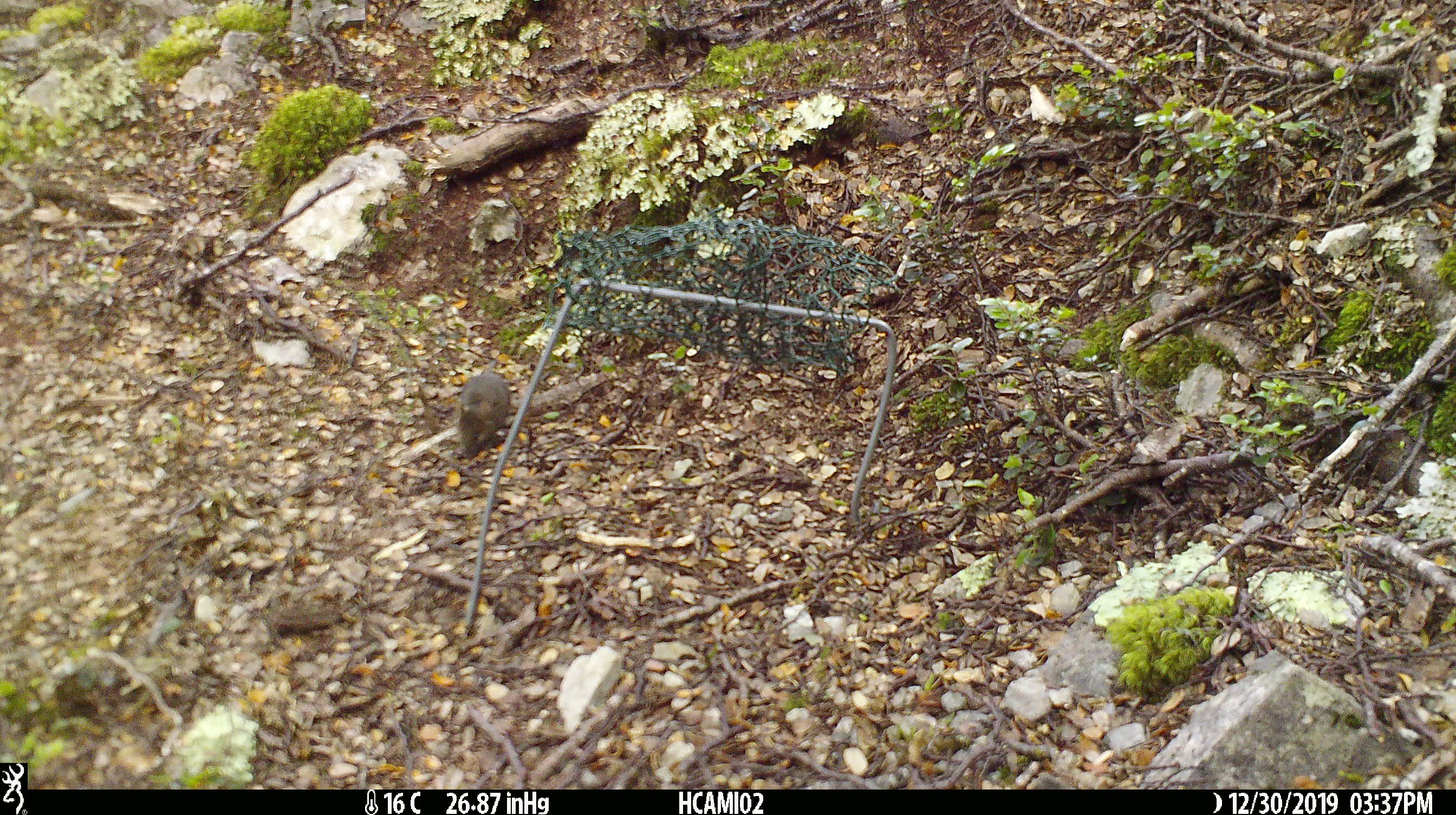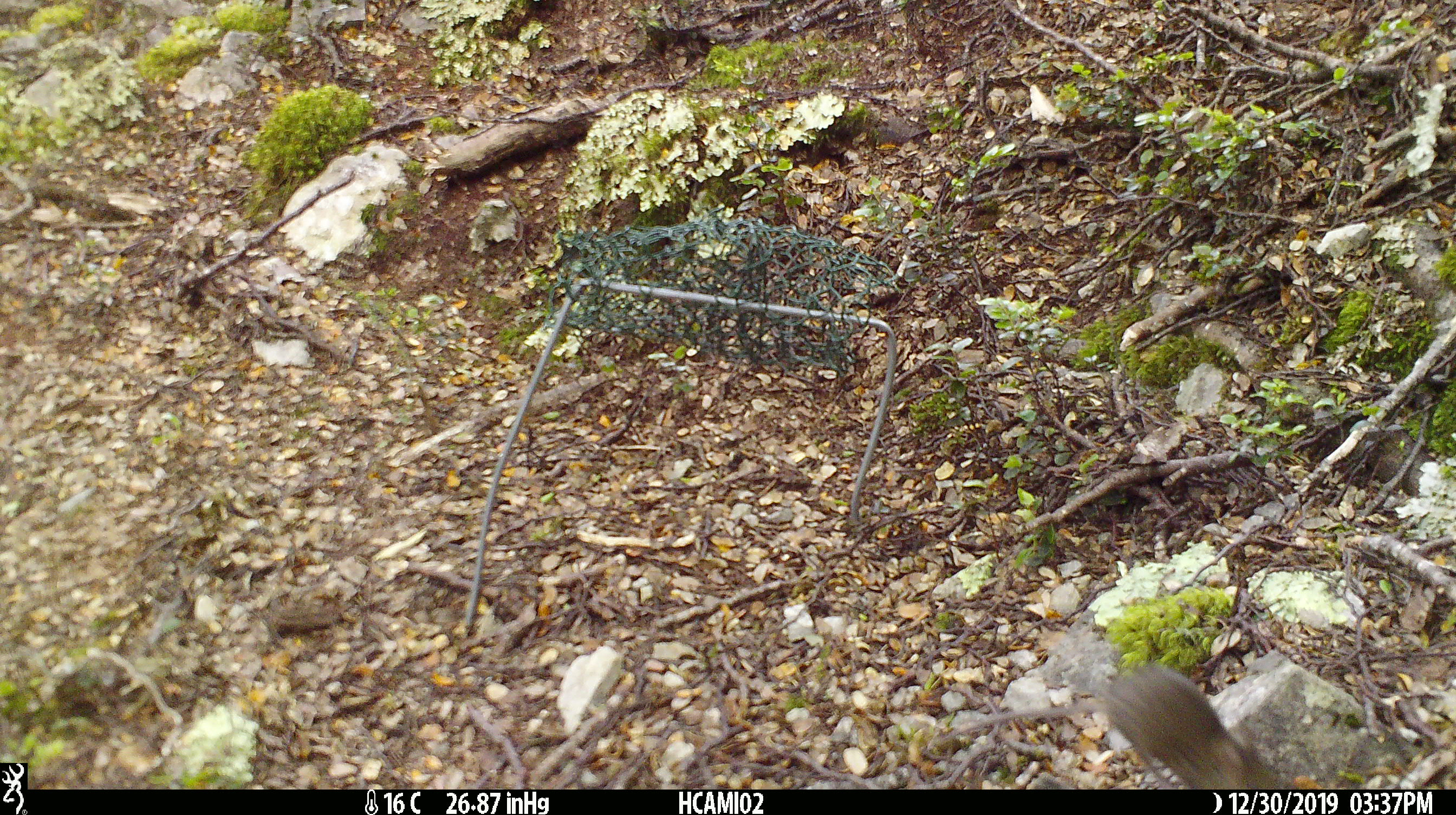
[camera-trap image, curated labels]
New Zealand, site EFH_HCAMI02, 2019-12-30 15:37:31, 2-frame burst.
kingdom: Animalia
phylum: Chordata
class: Mammalia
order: Rodentia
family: Muridae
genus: Mus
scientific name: Mus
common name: mouse